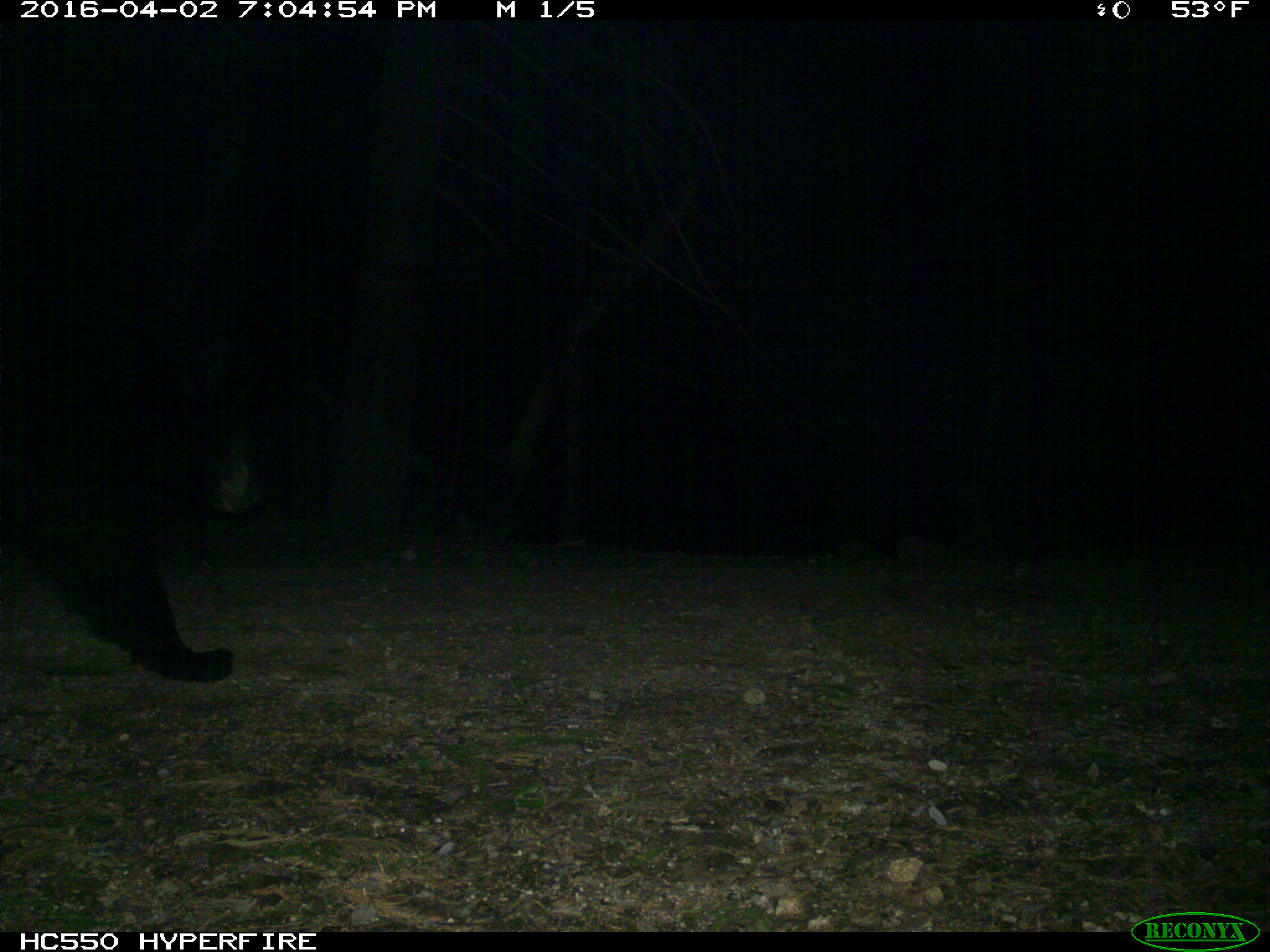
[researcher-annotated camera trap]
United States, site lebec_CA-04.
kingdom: Animalia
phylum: Chordata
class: Mammalia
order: Carnivora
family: Ursidae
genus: Ursus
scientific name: Ursus americanus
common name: american black bear